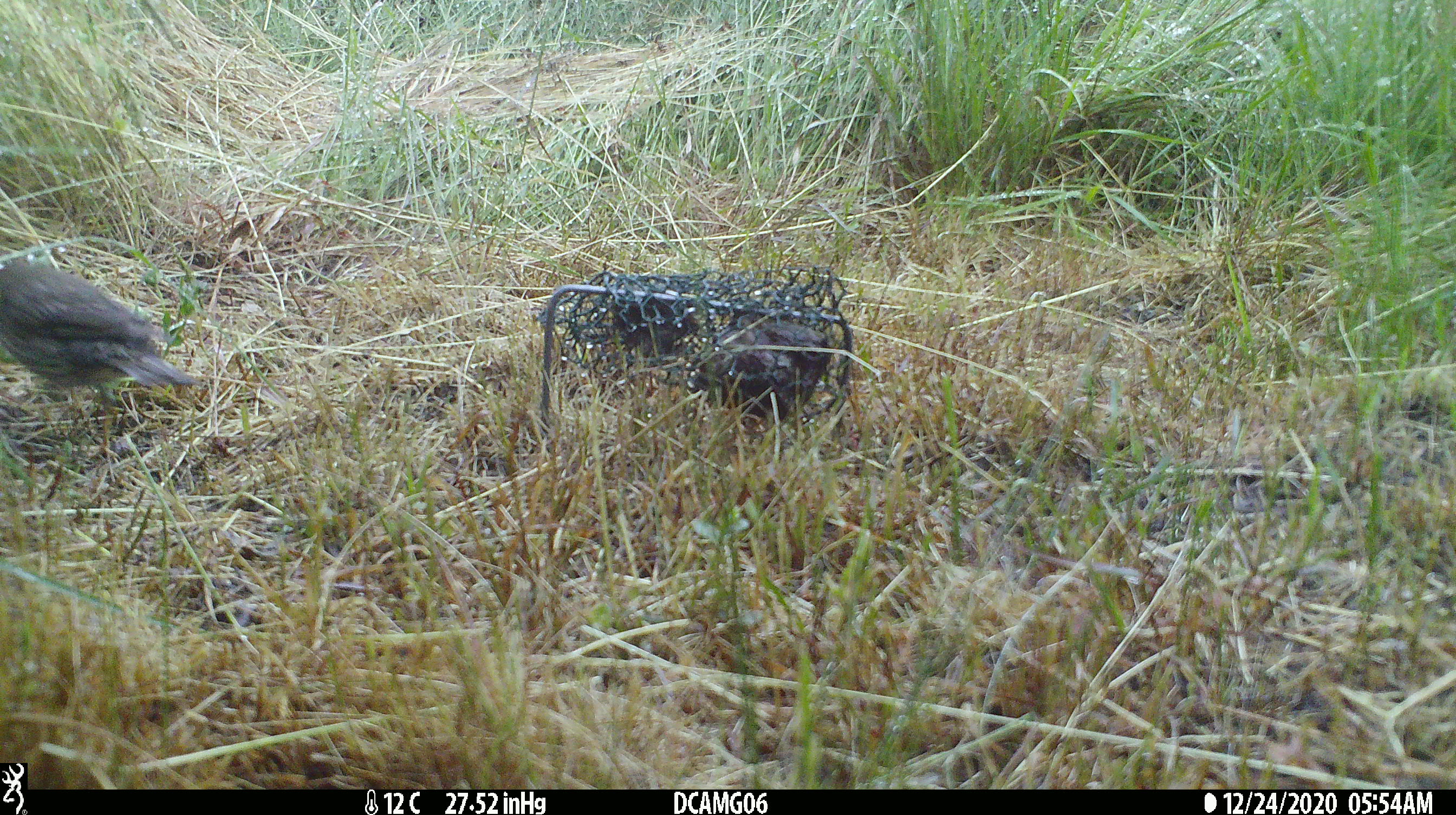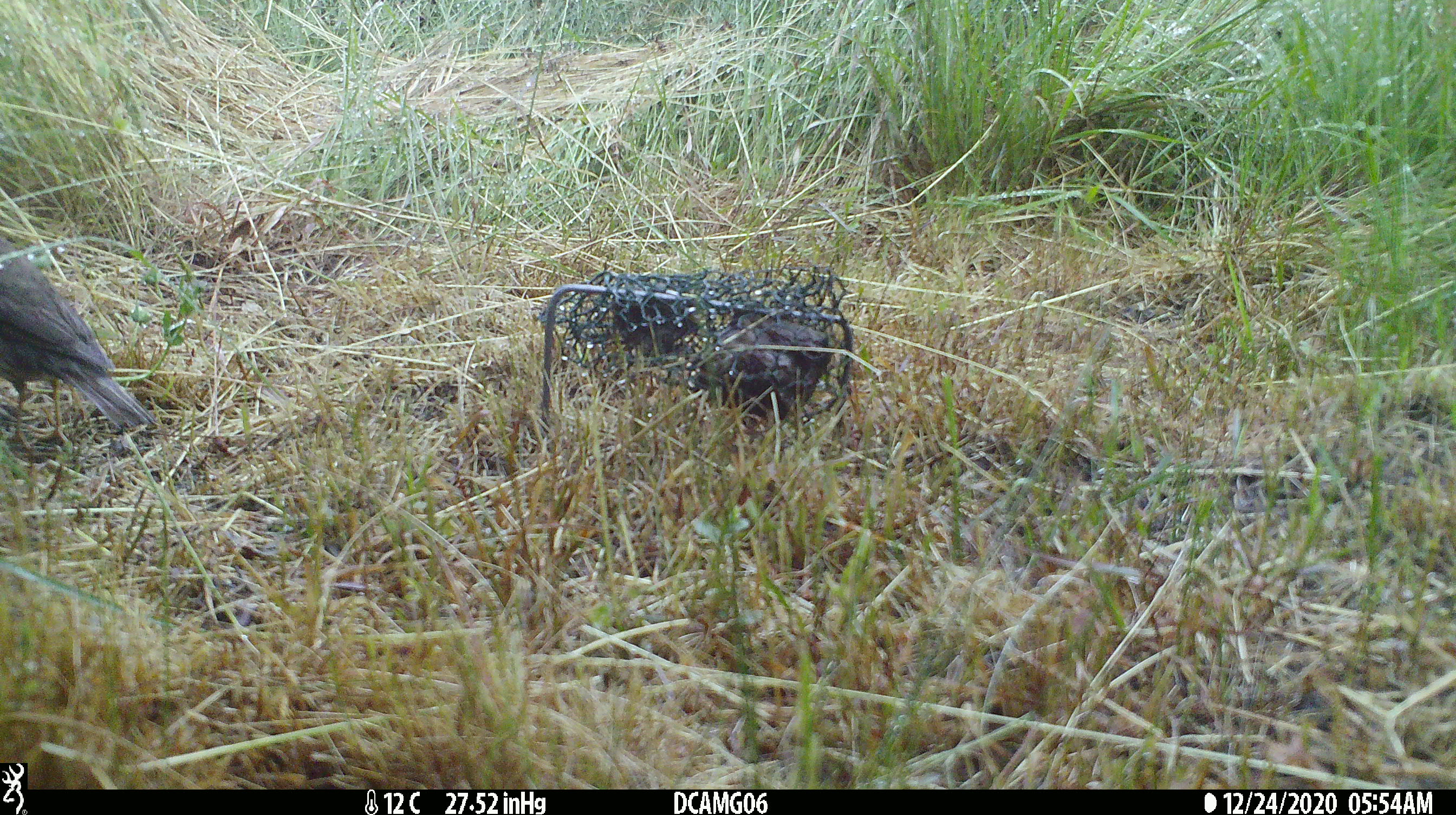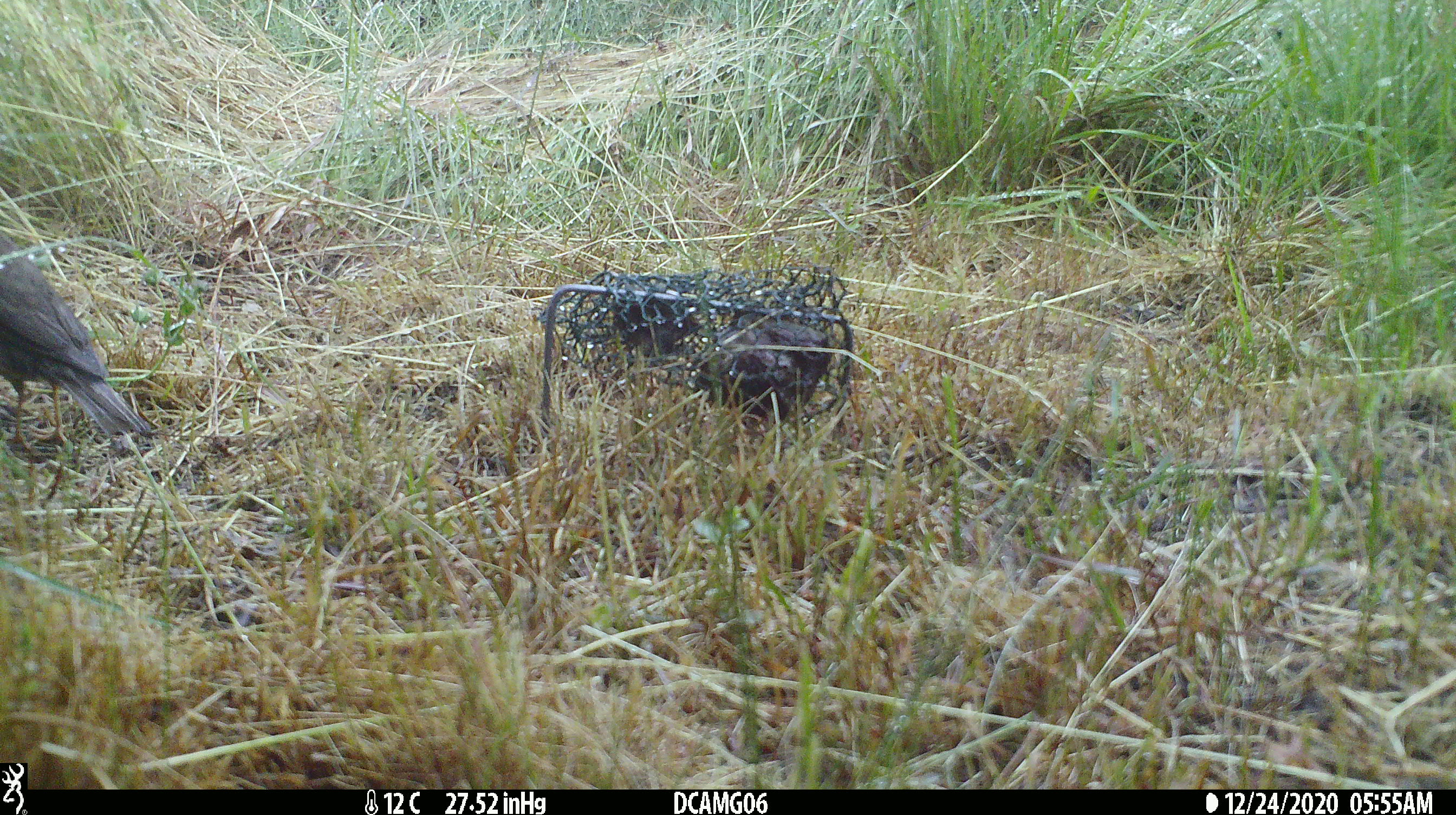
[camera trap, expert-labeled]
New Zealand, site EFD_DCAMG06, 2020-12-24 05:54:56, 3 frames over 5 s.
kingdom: Animalia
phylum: Chordata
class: Aves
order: Passeriformes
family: Turdidae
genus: Turdus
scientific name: Turdus philomelos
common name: song thrush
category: thrush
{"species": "thrush (song thrush) (Turdus philomelos)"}